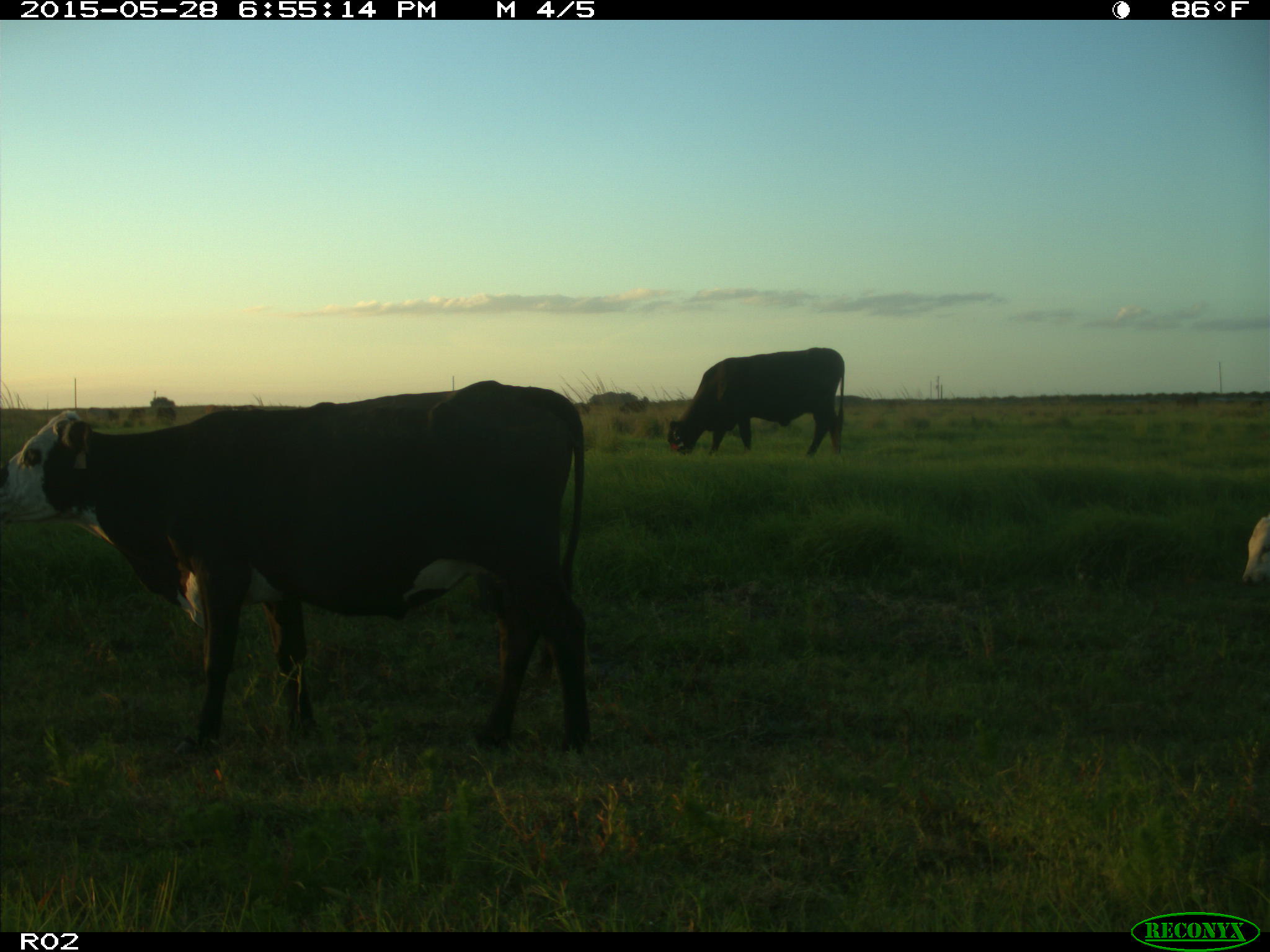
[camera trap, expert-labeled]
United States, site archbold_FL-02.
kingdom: Animalia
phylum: Chordata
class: Mammalia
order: Artiodactyla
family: Bovidae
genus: Bos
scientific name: Bos taurus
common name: domestic cow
Bos taurus (domestic cow).